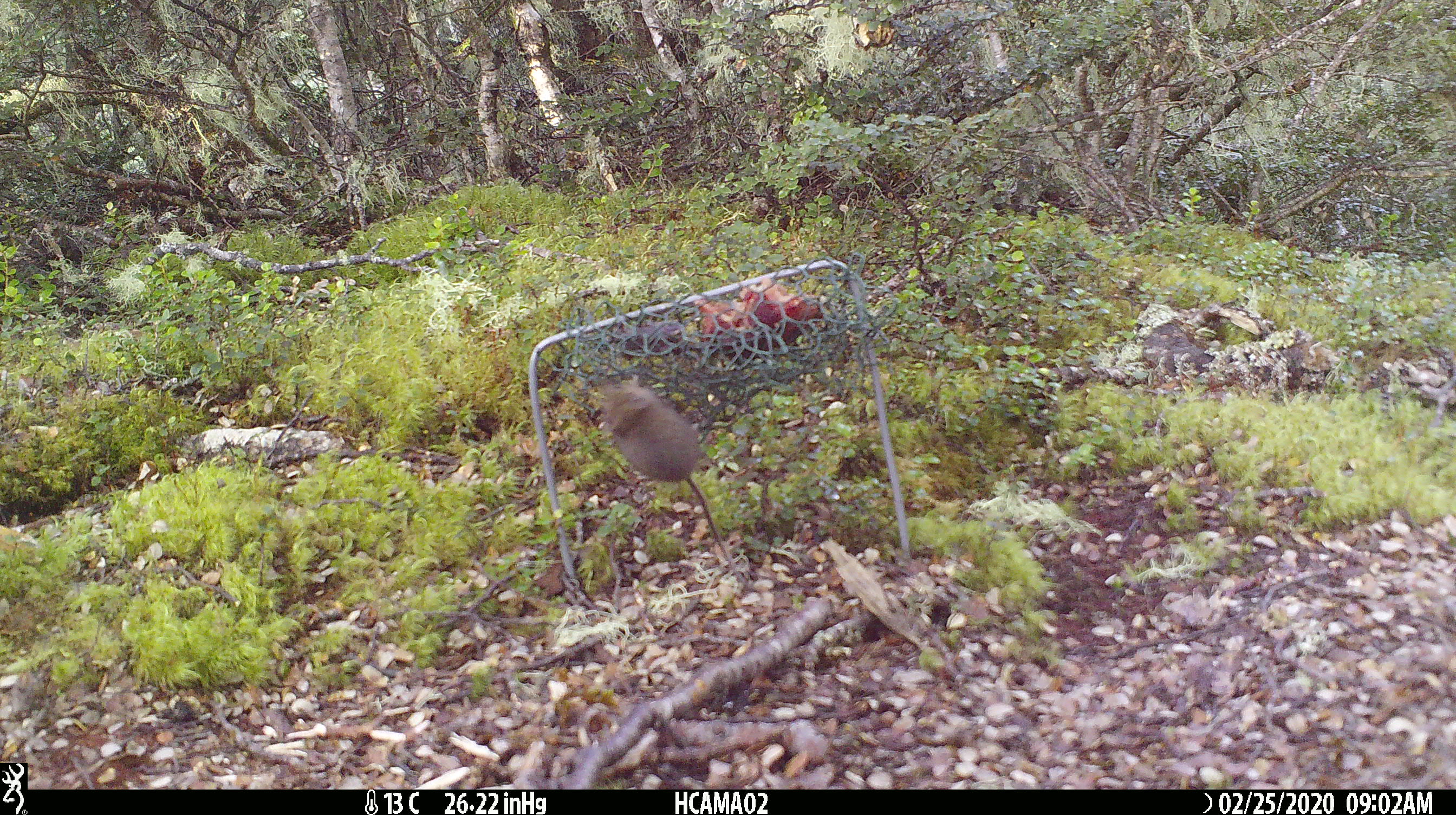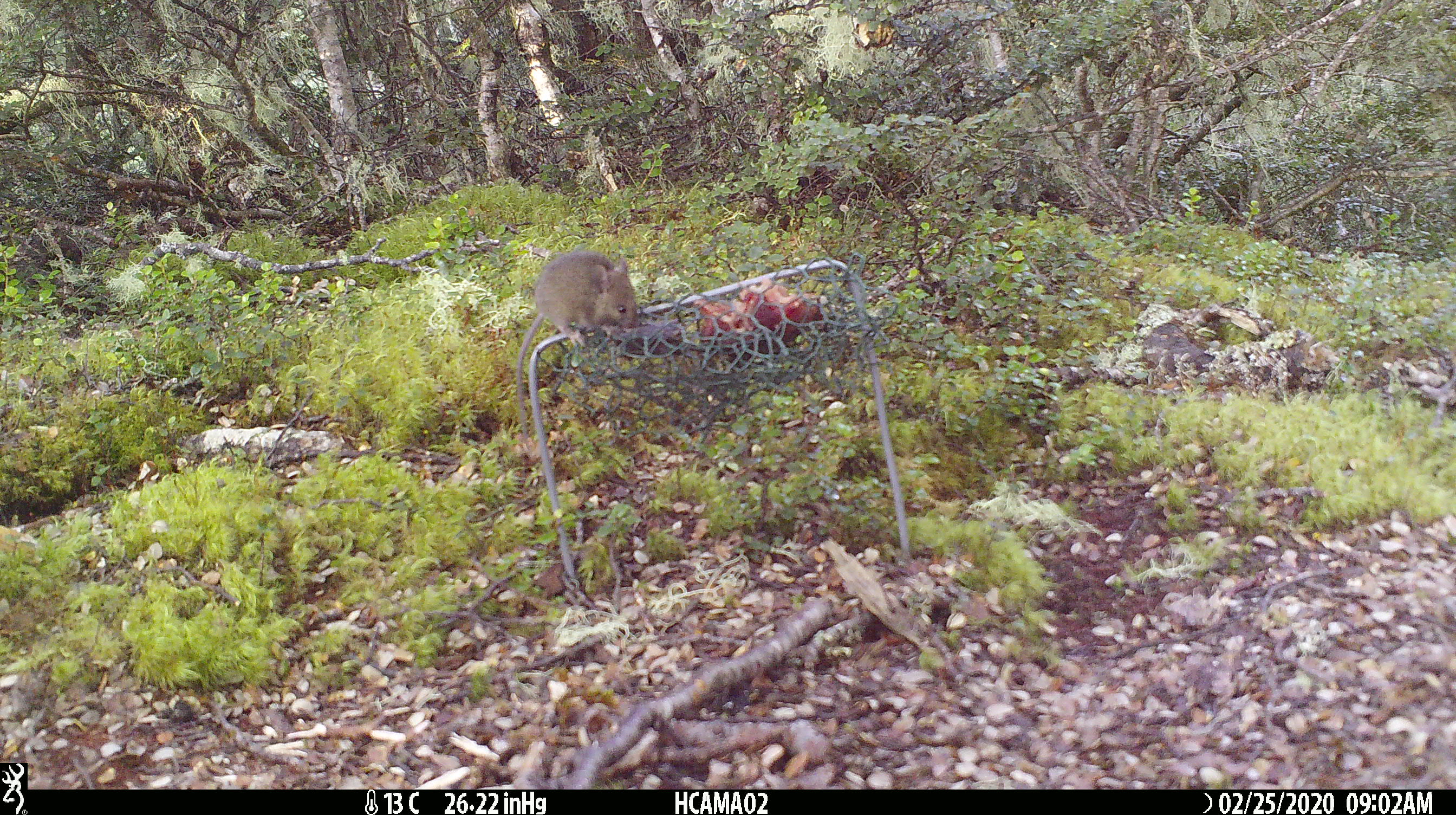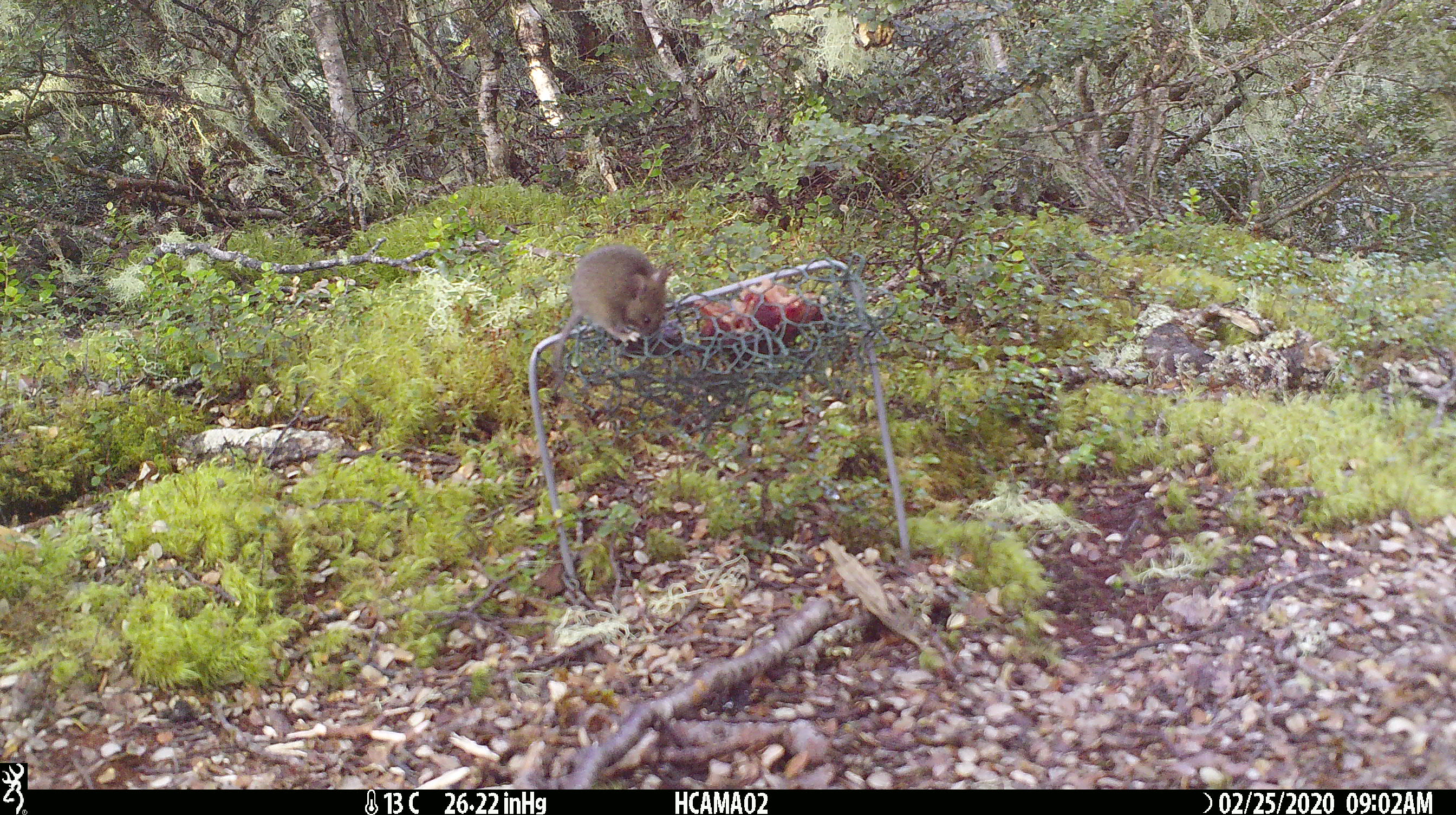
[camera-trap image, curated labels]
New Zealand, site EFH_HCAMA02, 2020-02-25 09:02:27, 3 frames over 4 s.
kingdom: Animalia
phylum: Chordata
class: Mammalia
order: Rodentia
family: Muridae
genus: Mus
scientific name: Mus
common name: mouse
Mouse (Mus).